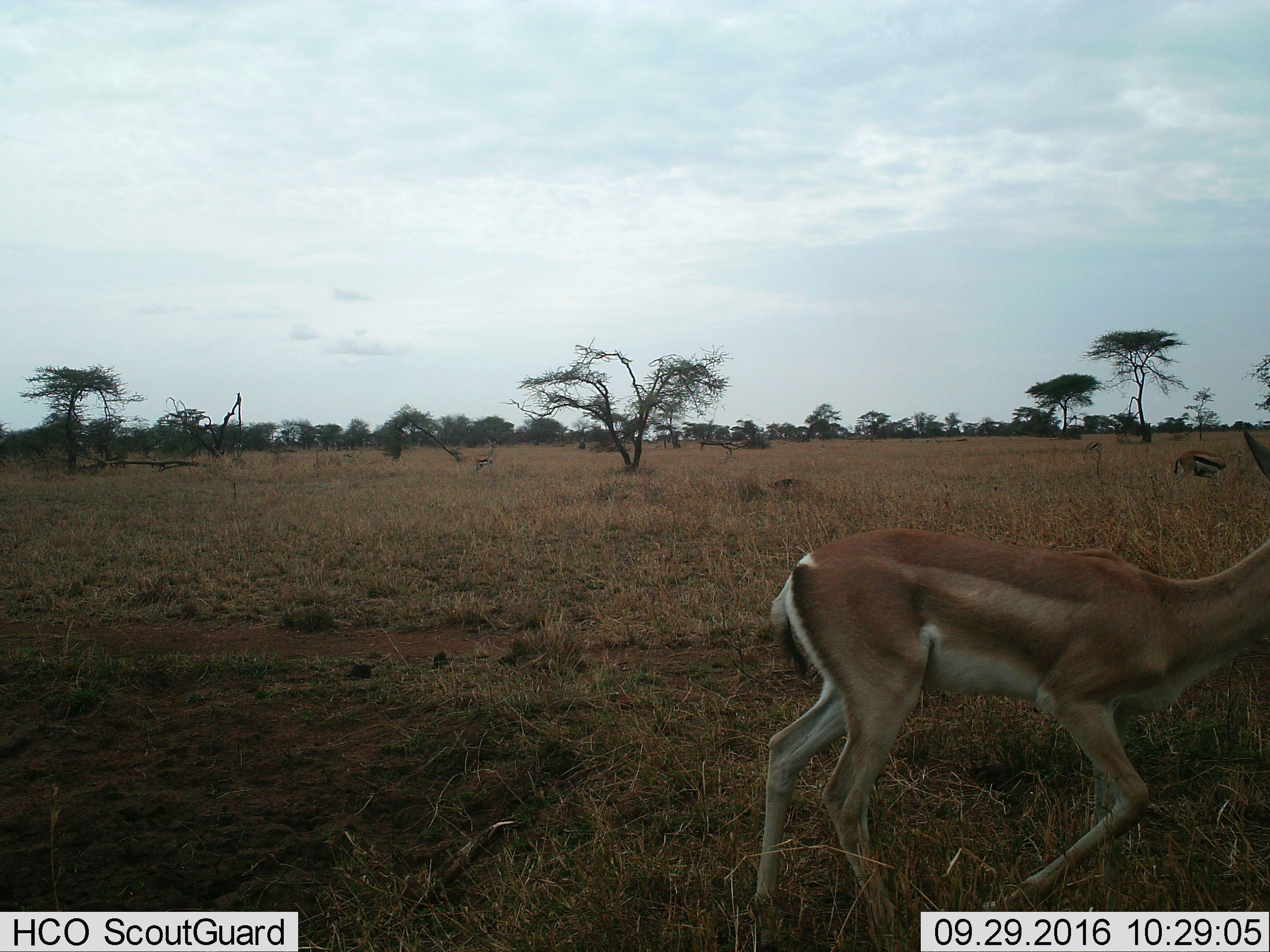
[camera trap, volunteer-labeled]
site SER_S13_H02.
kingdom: Animalia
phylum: Chordata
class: Mammalia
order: Artiodactyla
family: Bovidae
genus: Eudorcas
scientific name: Eudorcas thomsonii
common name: thomson's gazelle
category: gazellethomsons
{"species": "gazellethomsons (thomson's gazelle) (Eudorcas thomsonii)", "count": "3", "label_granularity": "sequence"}